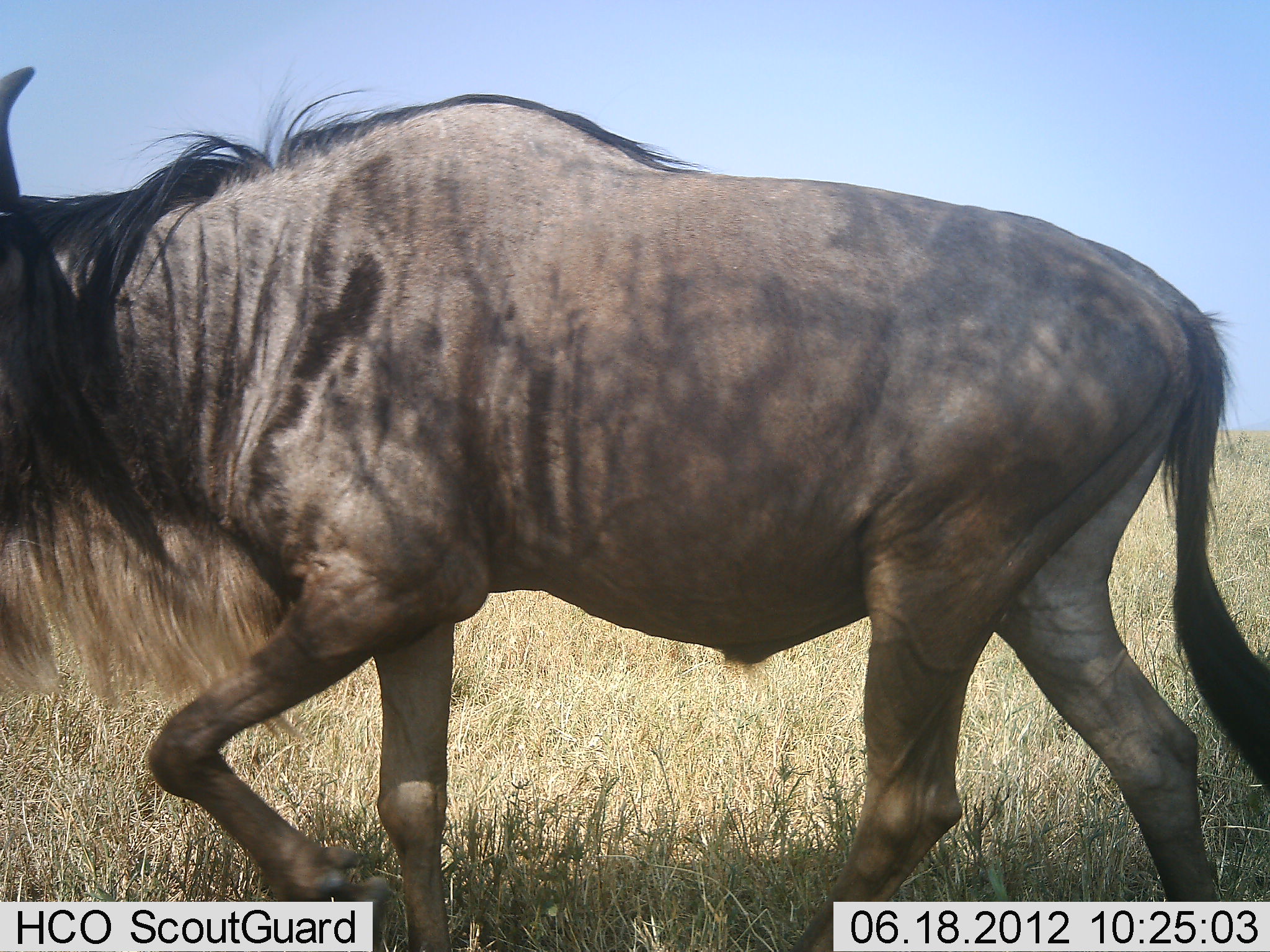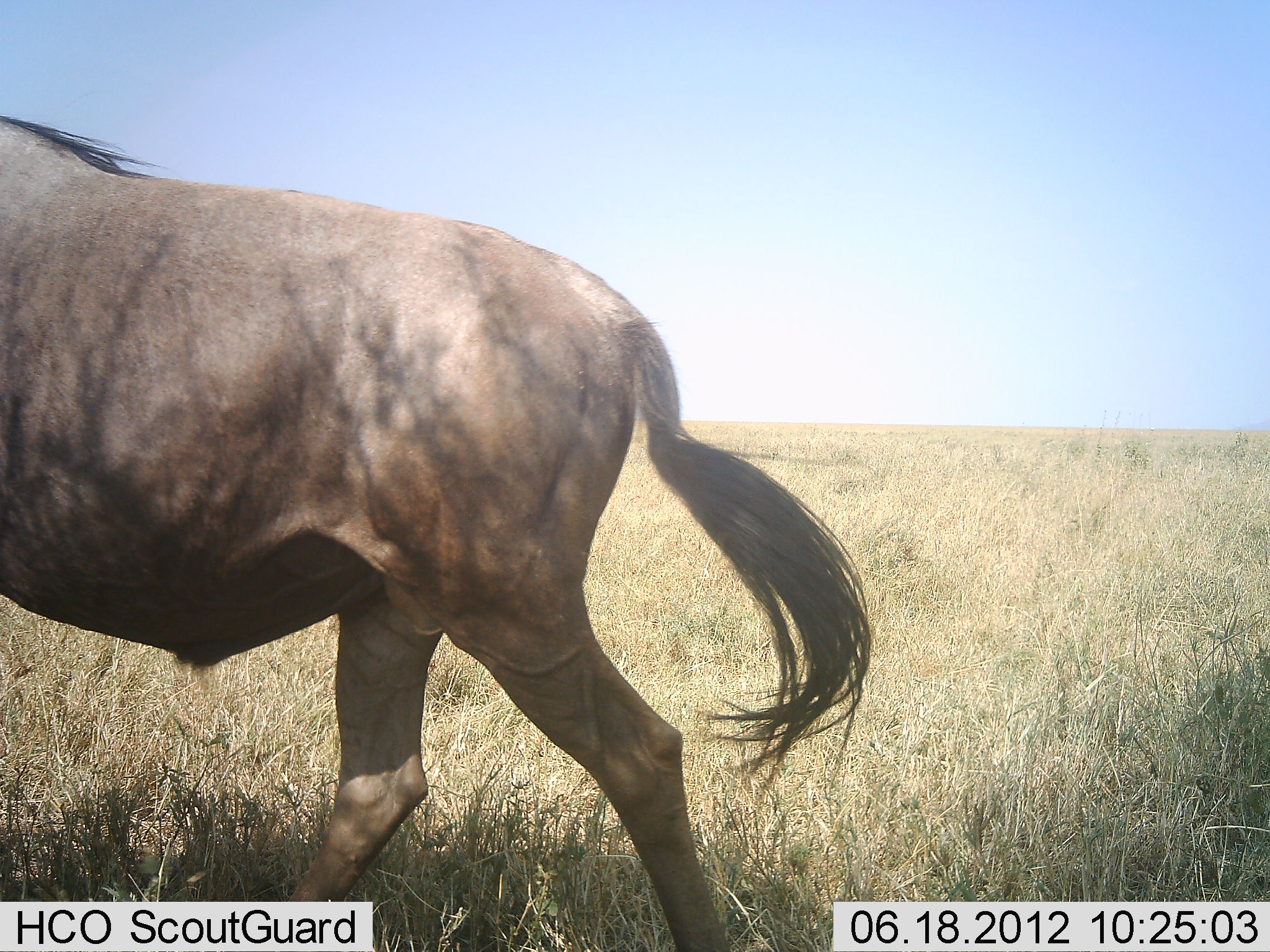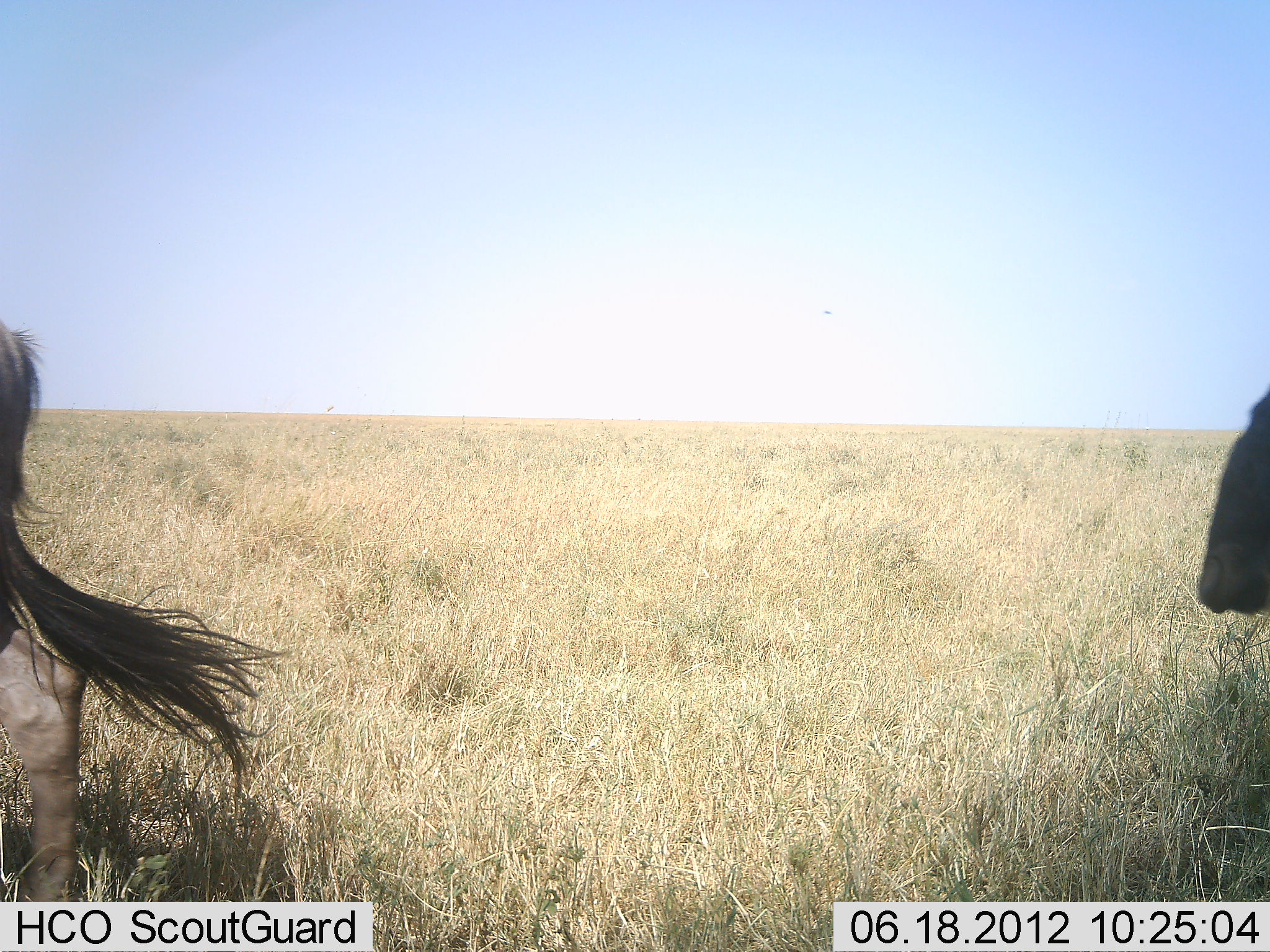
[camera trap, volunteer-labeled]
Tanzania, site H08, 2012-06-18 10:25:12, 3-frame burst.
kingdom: Animalia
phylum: Chordata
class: Mammalia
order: Artiodactyla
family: Bovidae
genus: Connochaetes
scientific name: Connochaetes taurinus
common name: blue wildebeest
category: wildebeest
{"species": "wildebeest (blue wildebeest) (Connochaetes taurinus)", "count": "2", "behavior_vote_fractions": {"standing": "0%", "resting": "0%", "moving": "100%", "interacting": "0%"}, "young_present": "0%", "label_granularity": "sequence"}